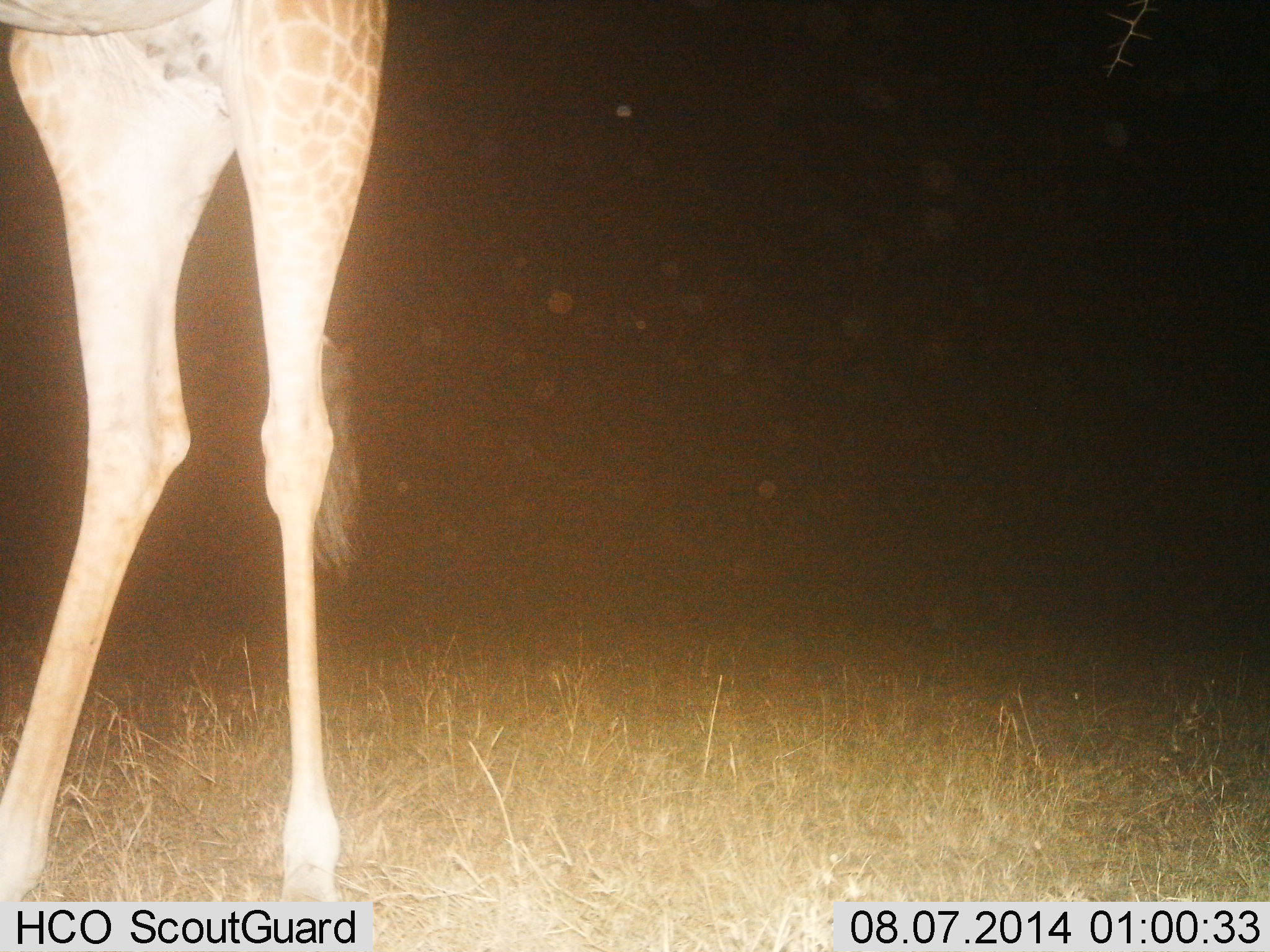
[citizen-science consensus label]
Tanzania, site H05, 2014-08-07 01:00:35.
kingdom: Animalia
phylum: Chordata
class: Mammalia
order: Artiodactyla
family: Giraffidae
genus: Giraffa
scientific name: Giraffa camelopardalis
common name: giraffe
Giraffe (Giraffa camelopardalis), count 1. Behavior (volunteer vote fractions): standing 100%, resting 0%, moving 0%, interacting 0%. Young present (vote fraction): 0%. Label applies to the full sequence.